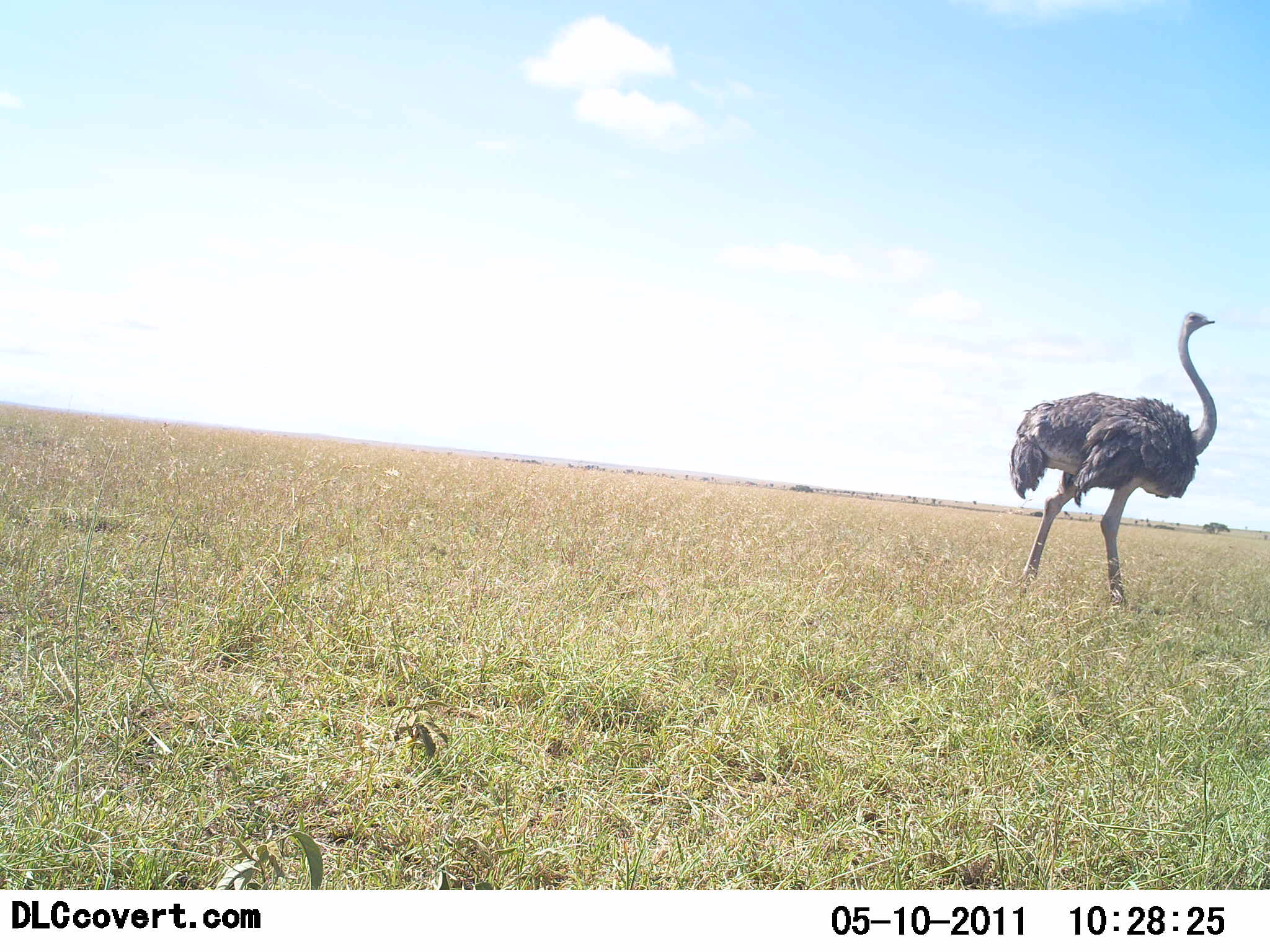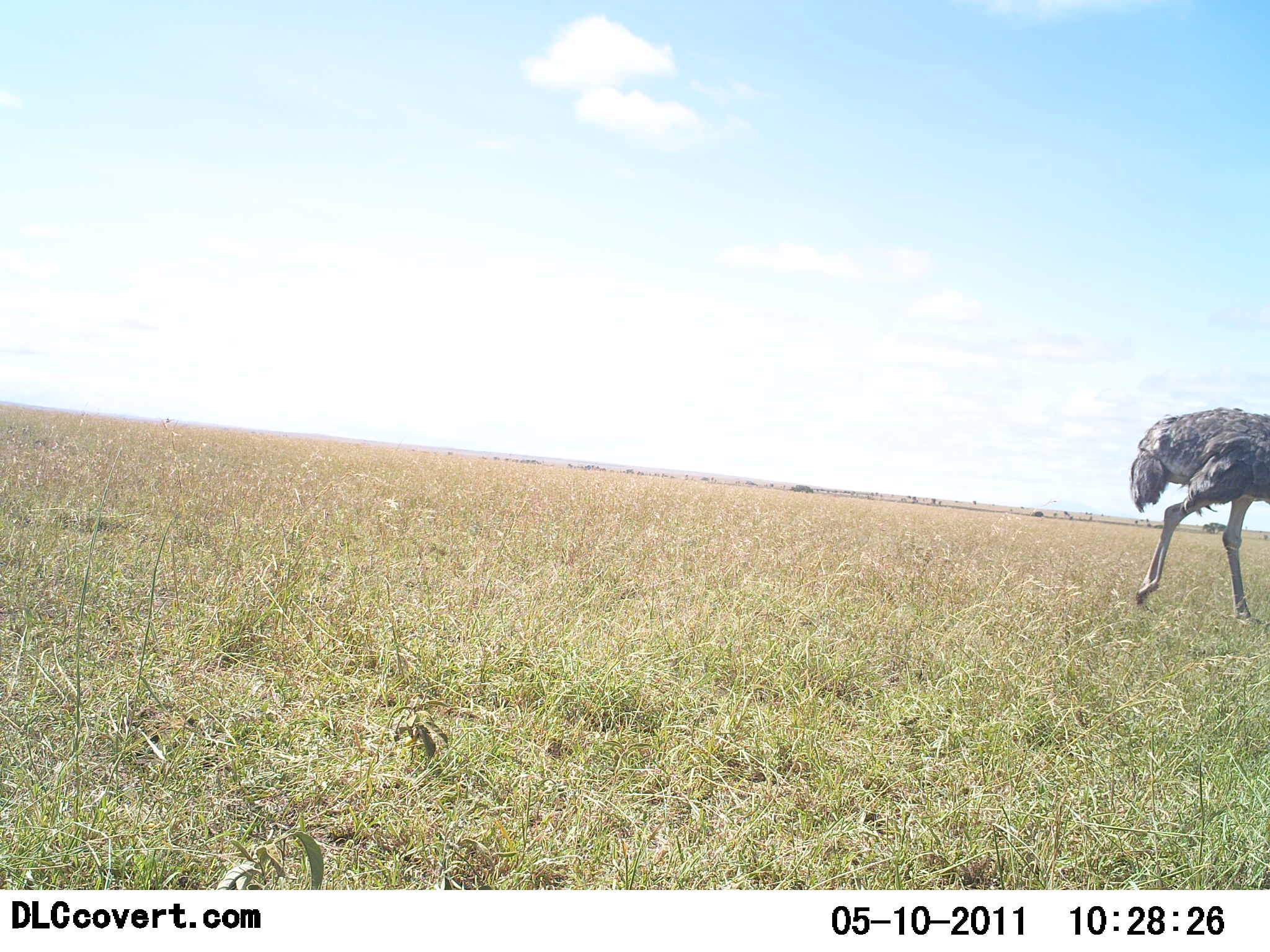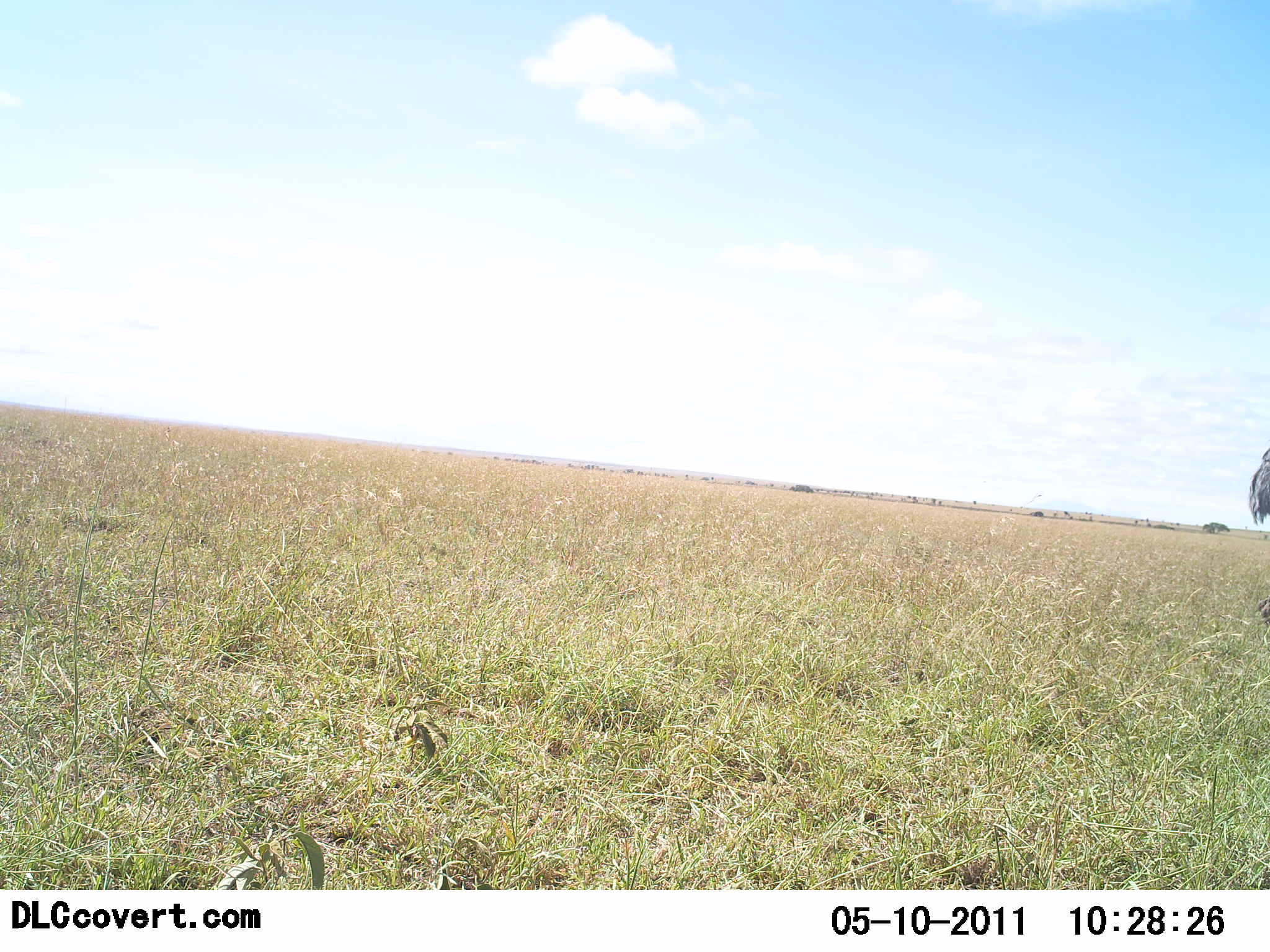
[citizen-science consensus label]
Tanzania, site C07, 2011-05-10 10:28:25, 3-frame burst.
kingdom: Animalia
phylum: Chordata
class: Aves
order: Struthioniformes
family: Struthionidae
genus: Struthio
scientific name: Struthio camelus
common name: ostrich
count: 1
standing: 0%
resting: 0%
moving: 100%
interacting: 0%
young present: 0%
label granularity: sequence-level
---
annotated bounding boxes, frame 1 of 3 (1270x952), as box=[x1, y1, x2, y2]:
animal: box=[1009, 311, 1217, 609]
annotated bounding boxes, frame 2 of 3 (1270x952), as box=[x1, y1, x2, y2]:
animal: box=[1127, 405, 1270, 625]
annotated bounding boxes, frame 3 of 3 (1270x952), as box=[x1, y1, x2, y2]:
animal: box=[1246, 440, 1270, 623]